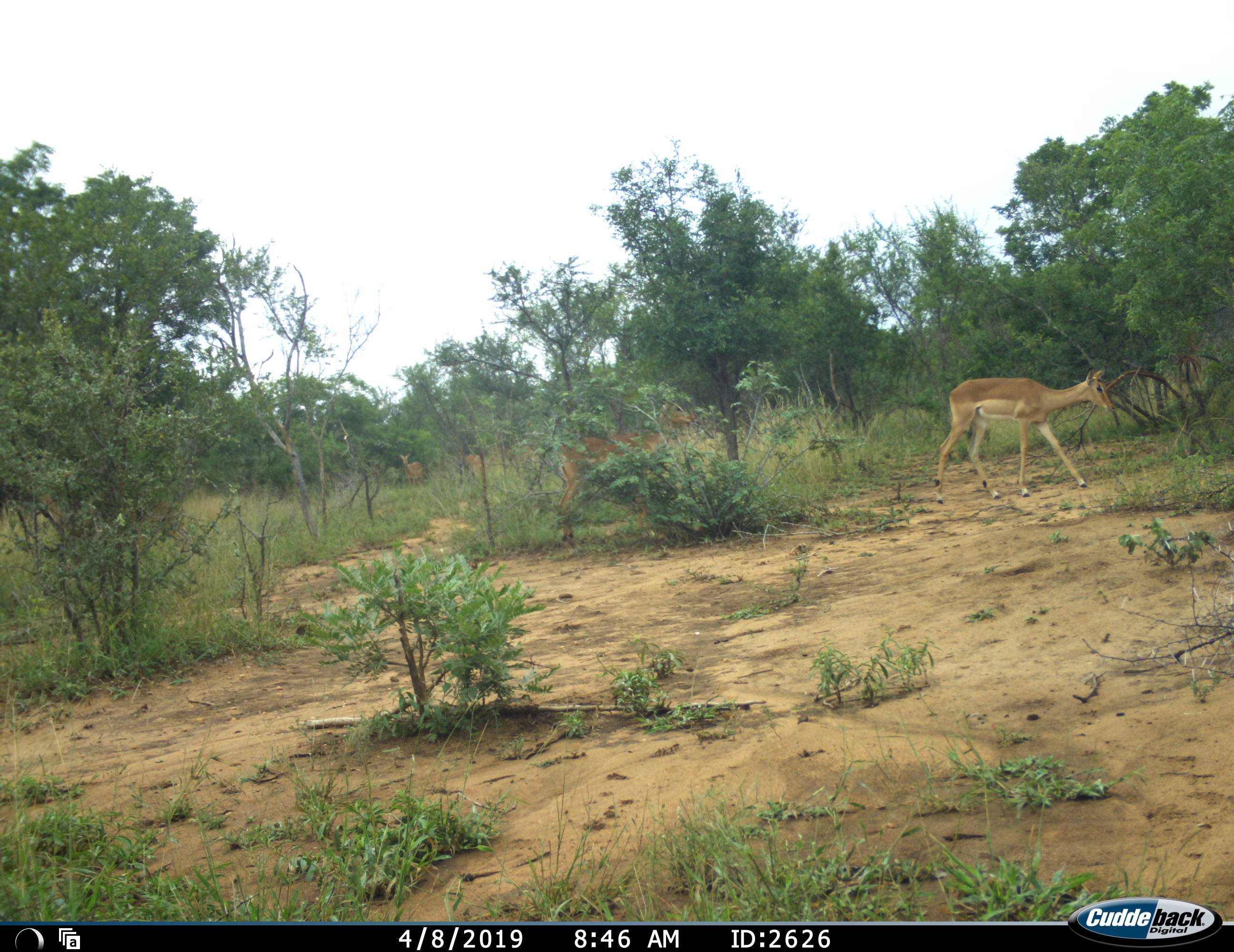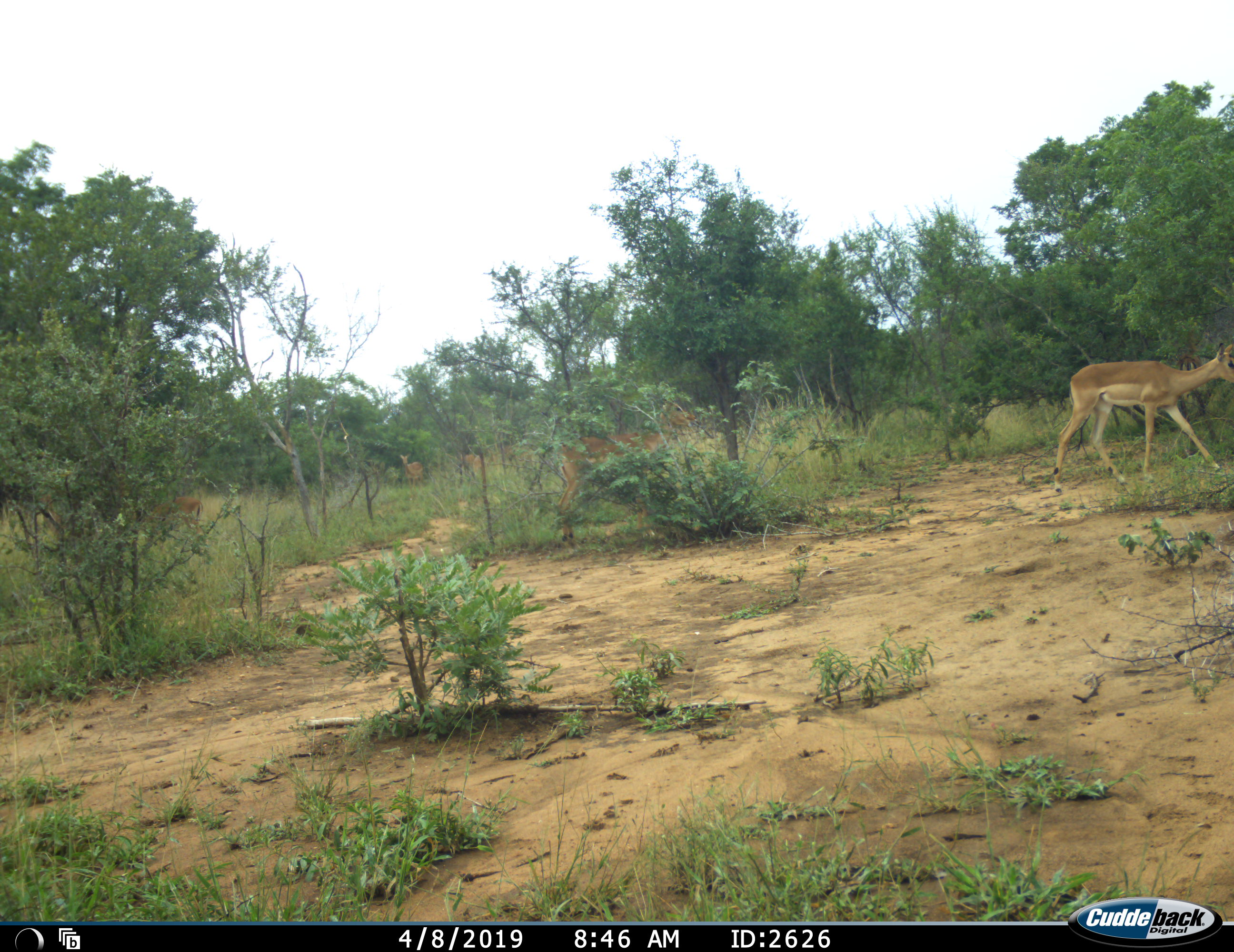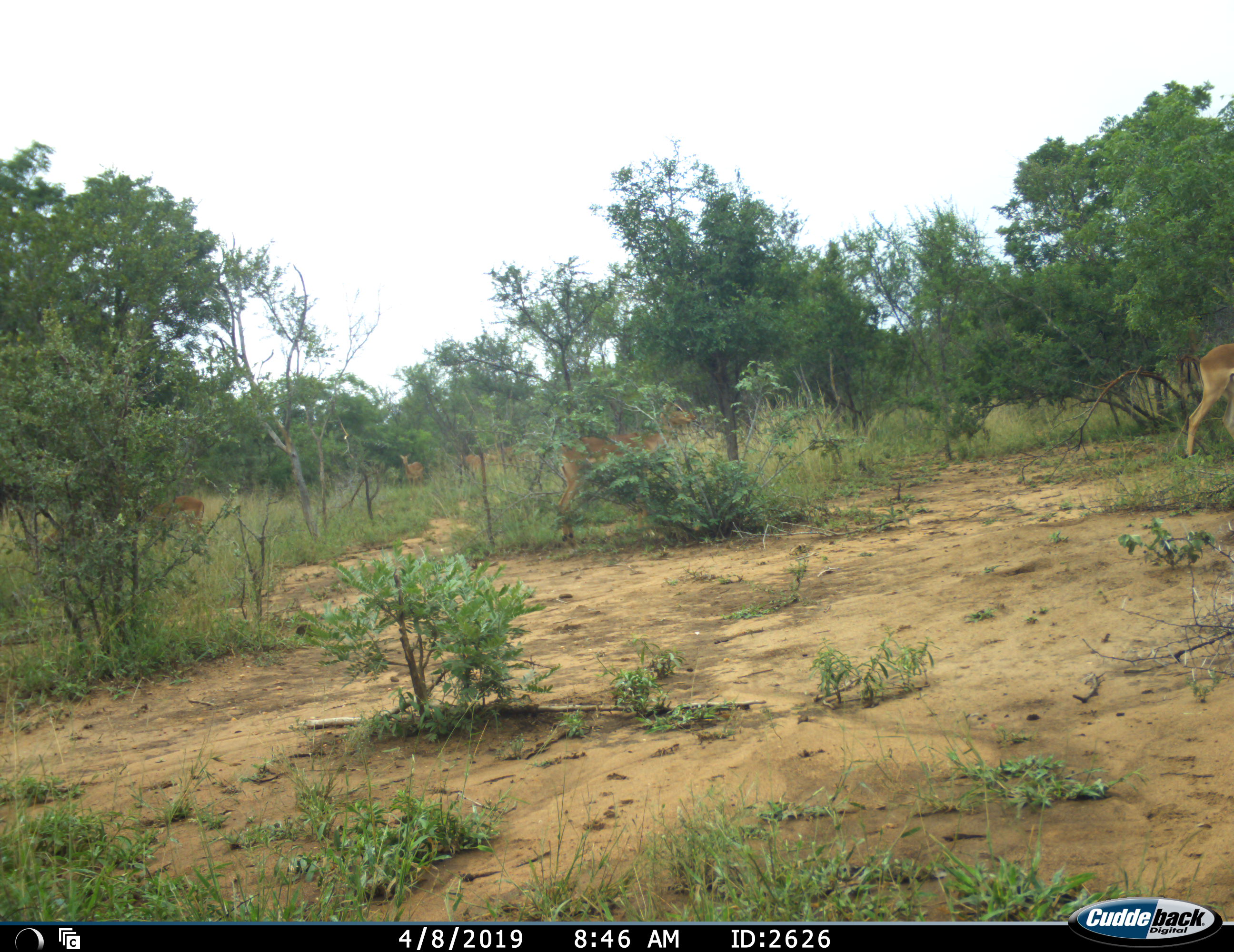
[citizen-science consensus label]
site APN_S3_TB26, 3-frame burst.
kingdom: Animalia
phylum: Chordata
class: Mammalia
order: Artiodactyla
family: Bovidae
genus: Aepyceros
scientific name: Aepyceros melampus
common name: impala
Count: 6.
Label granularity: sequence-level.